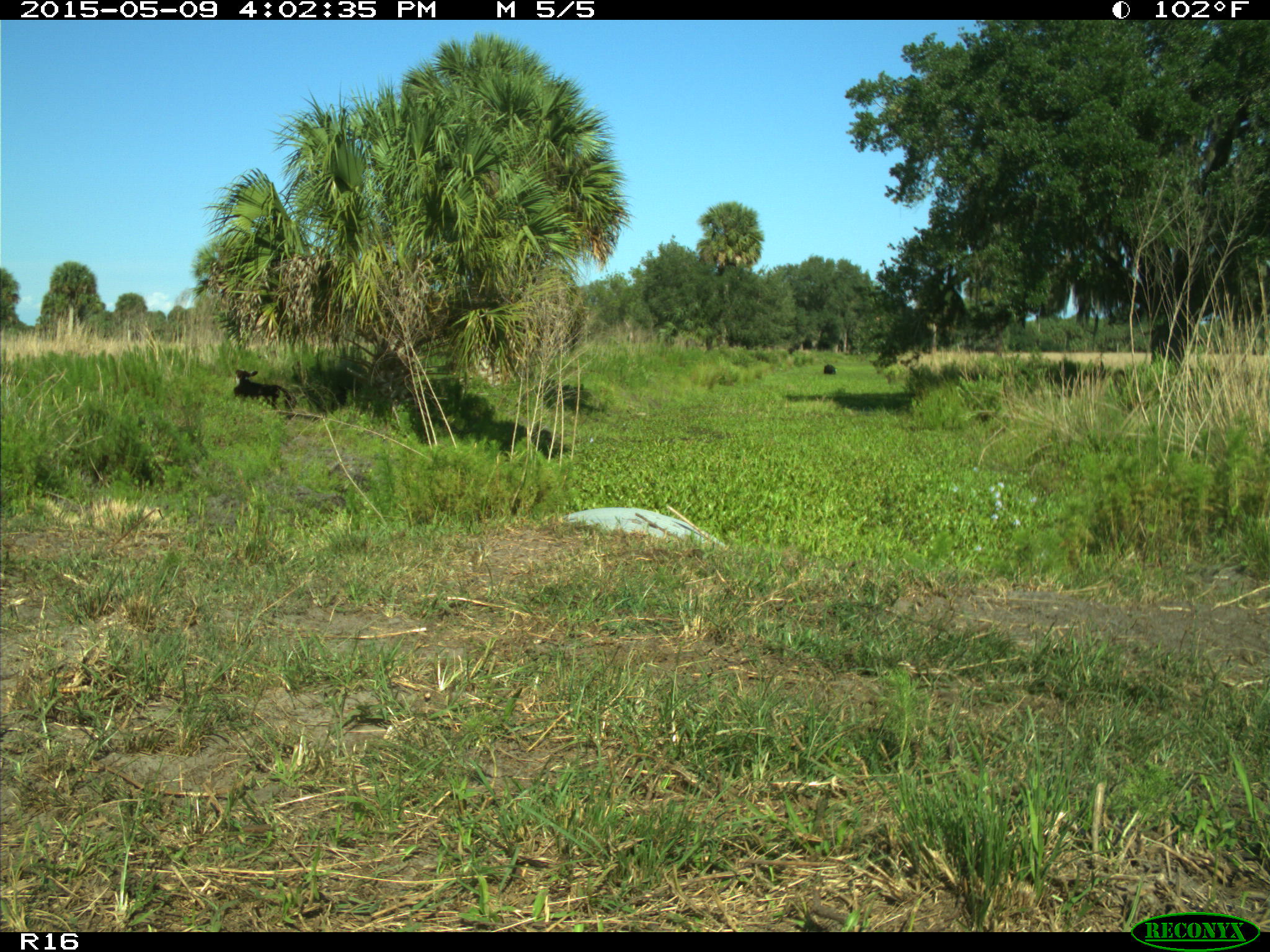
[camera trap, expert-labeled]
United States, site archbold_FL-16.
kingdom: Animalia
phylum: Chordata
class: Mammalia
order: Artiodactyla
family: Bovidae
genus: Bos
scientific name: Bos taurus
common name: domestic cow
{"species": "Bos taurus (domestic cow)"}